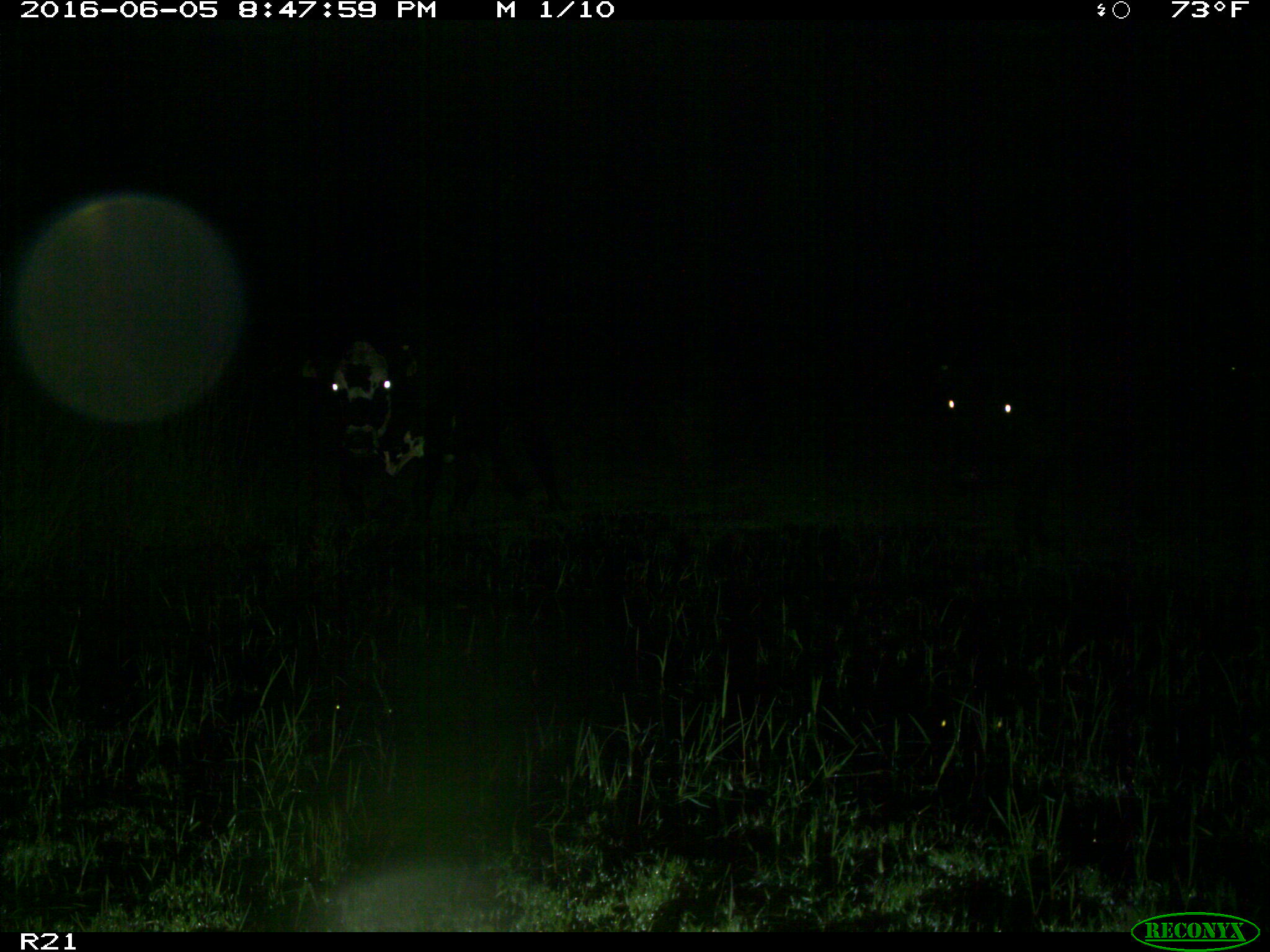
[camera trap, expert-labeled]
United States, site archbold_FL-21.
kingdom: Animalia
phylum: Chordata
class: Mammalia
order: Artiodactyla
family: Bovidae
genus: Bos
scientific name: Bos taurus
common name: domestic cow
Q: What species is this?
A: Bos taurus (domestic cow).